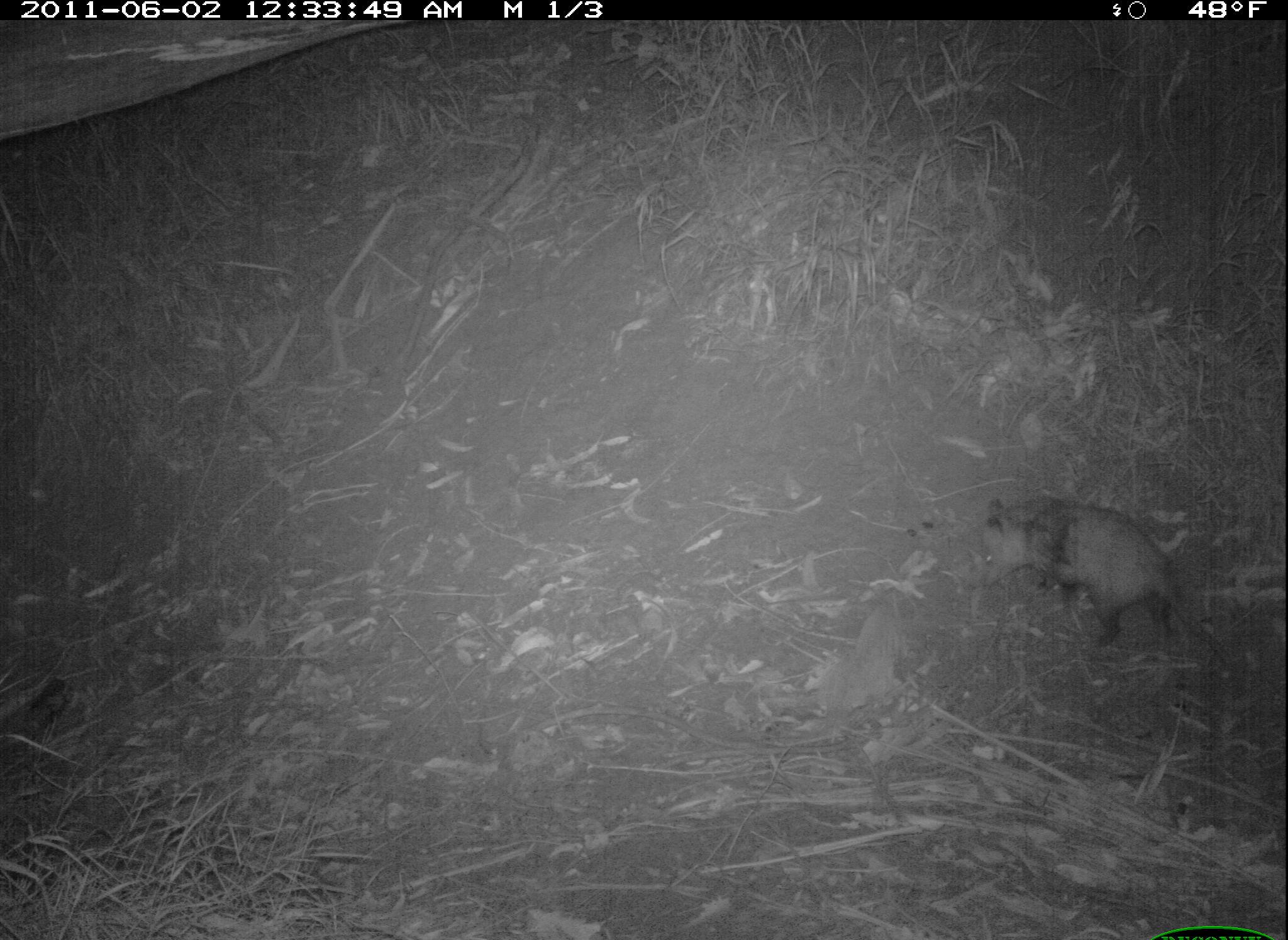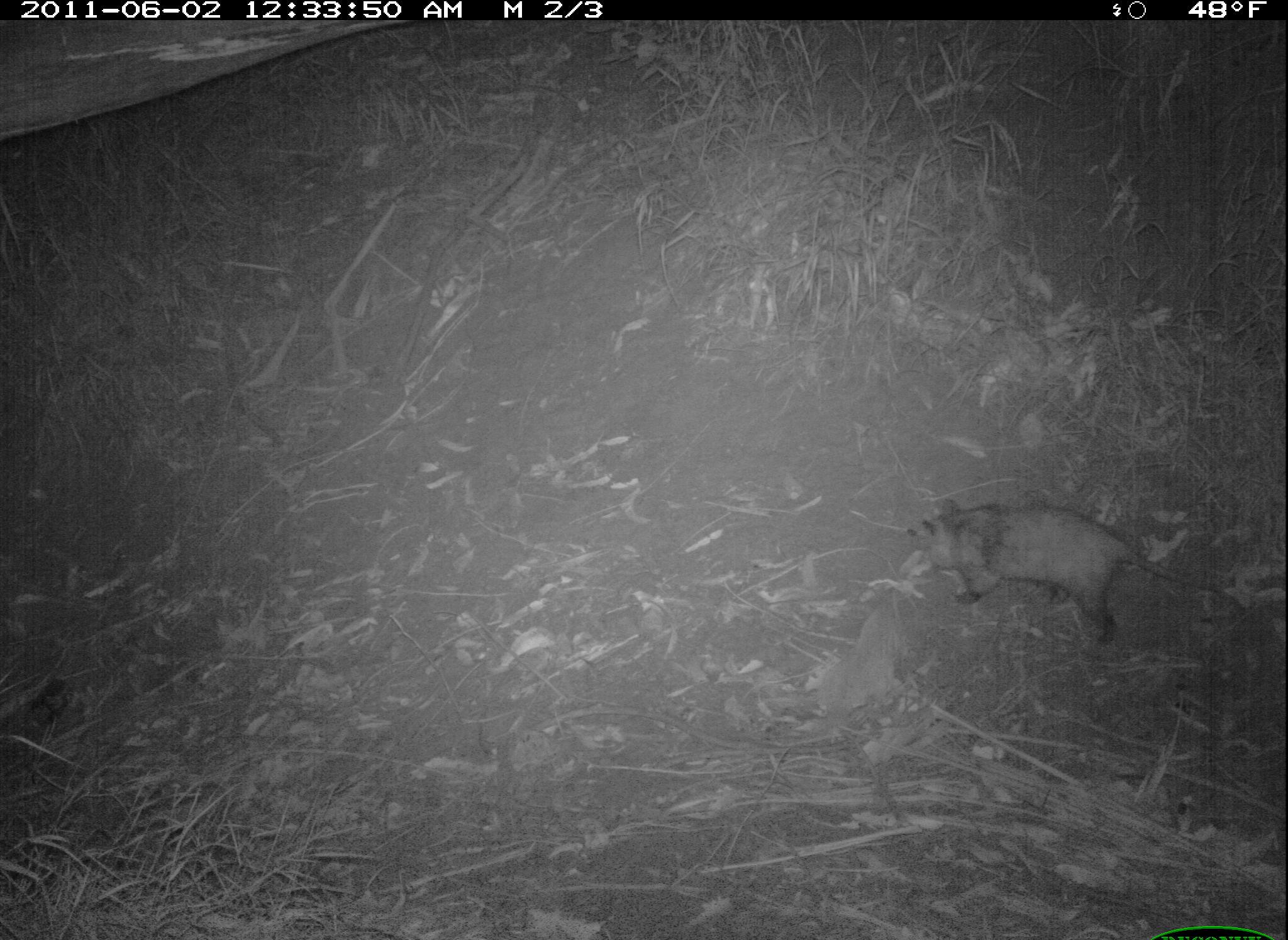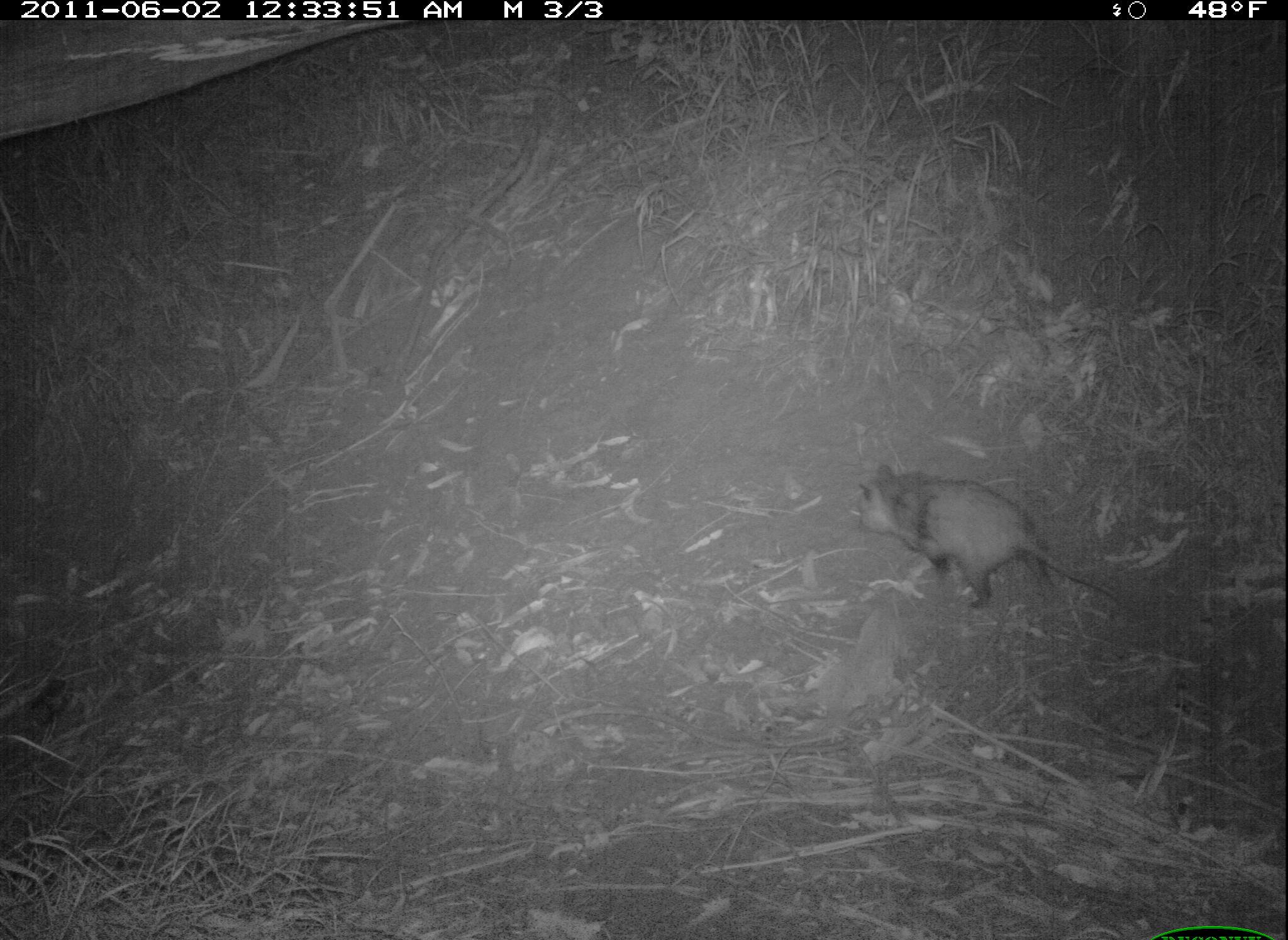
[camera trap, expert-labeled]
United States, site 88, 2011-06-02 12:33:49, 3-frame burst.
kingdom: Animalia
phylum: Chordata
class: Mammalia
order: Didelphimorphia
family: Didelphidae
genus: Didelphis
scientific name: Didelphis virginiana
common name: virginia opossum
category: opossum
Opossum (virginia opossum) (Didelphis virginiana).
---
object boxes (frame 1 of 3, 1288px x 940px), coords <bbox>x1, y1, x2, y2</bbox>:
opossum: <bbox>972, 491, 1239, 672</bbox>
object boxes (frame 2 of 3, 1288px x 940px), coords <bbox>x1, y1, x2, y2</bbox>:
opossum: <bbox>900, 482, 1232, 644</bbox>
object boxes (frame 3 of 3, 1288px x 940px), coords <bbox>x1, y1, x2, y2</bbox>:
opossum: <bbox>845, 443, 1153, 654</bbox>